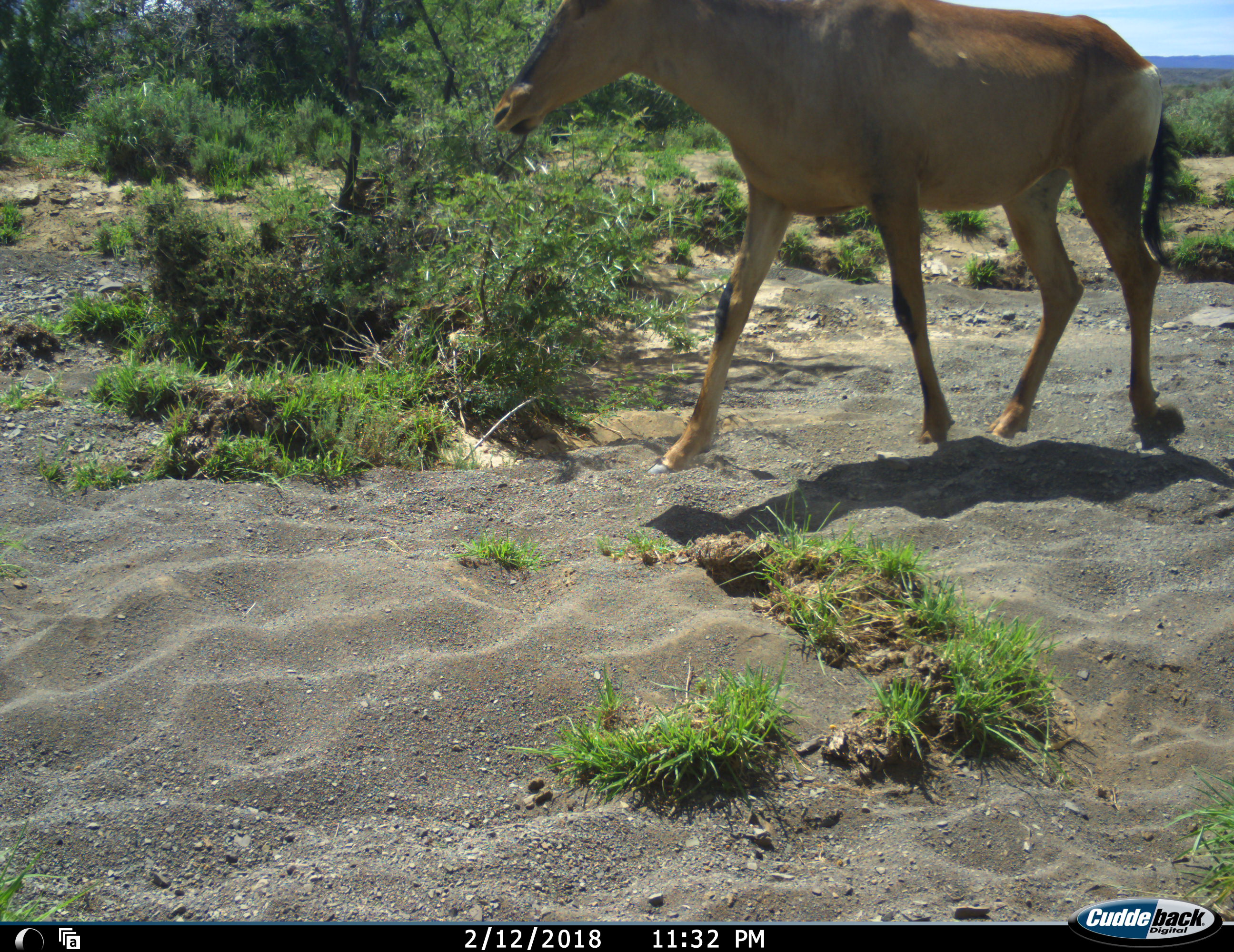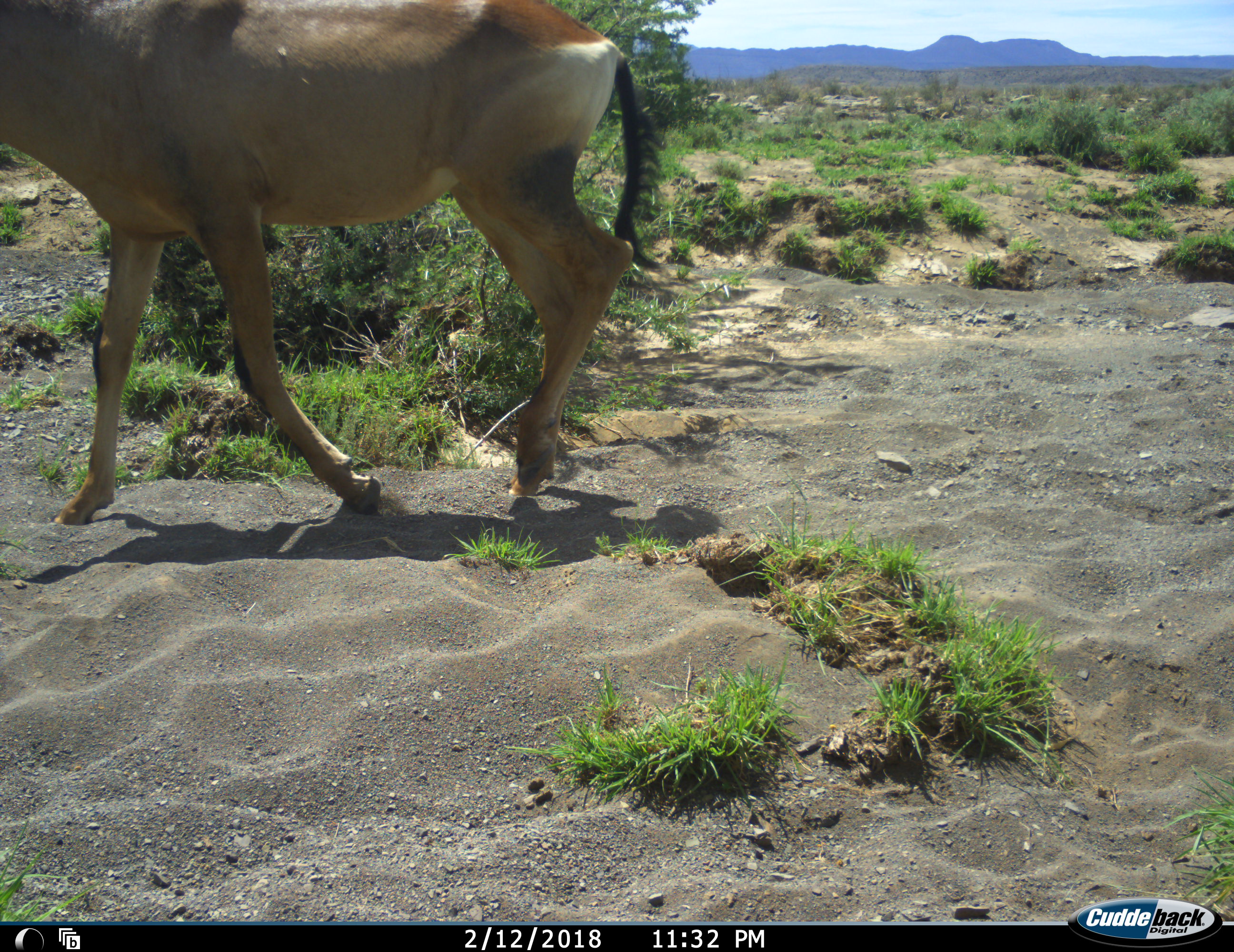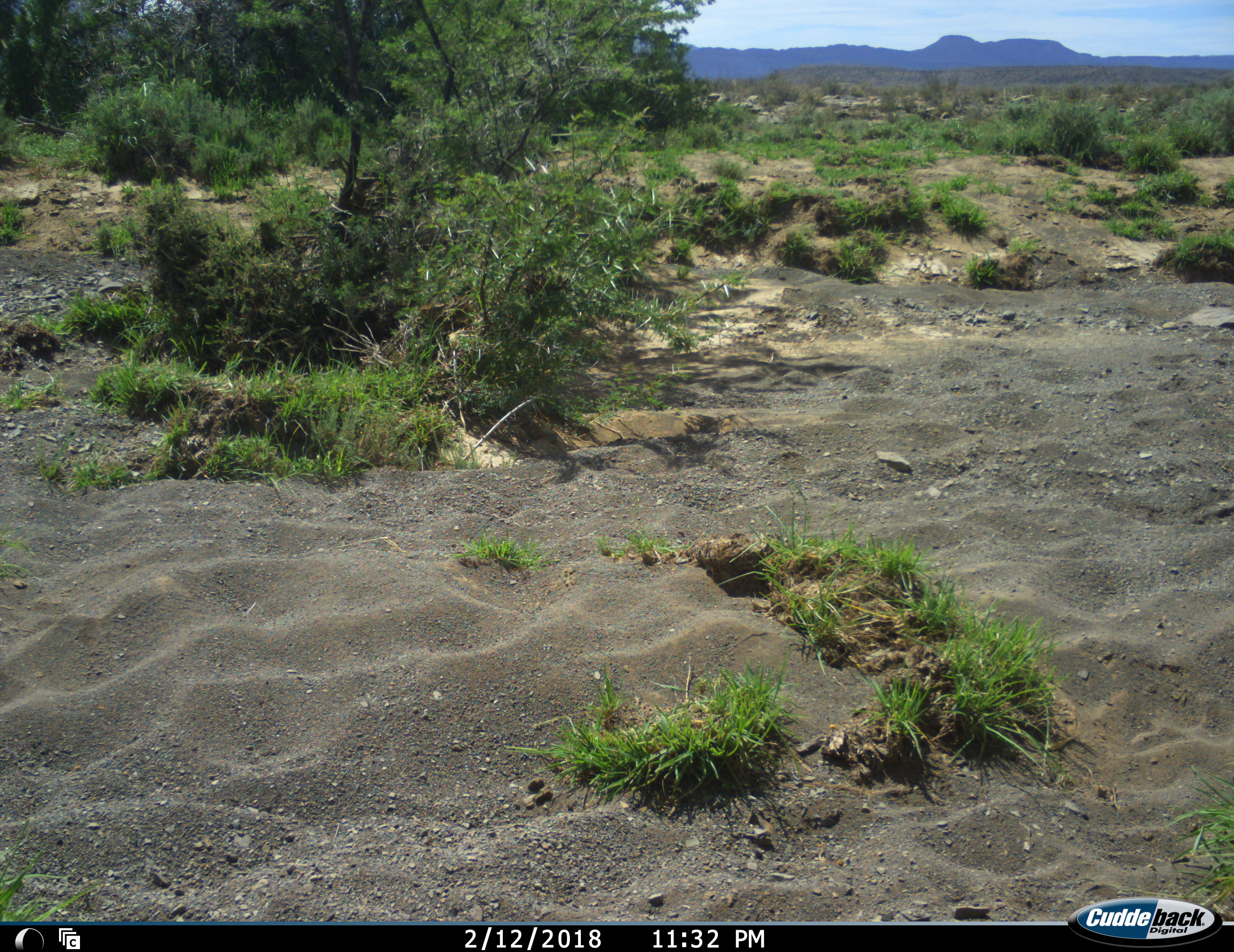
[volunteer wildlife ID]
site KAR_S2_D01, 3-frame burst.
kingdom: Animalia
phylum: Chordata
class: Mammalia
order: Artiodactyla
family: Bovidae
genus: Alcelaphus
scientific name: Alcelaphus buselaphus caama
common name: red hartebeest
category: hartebeestred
Hartebeestred (red hartebeest) (Alcelaphus buselaphus caama), count 1. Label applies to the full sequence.